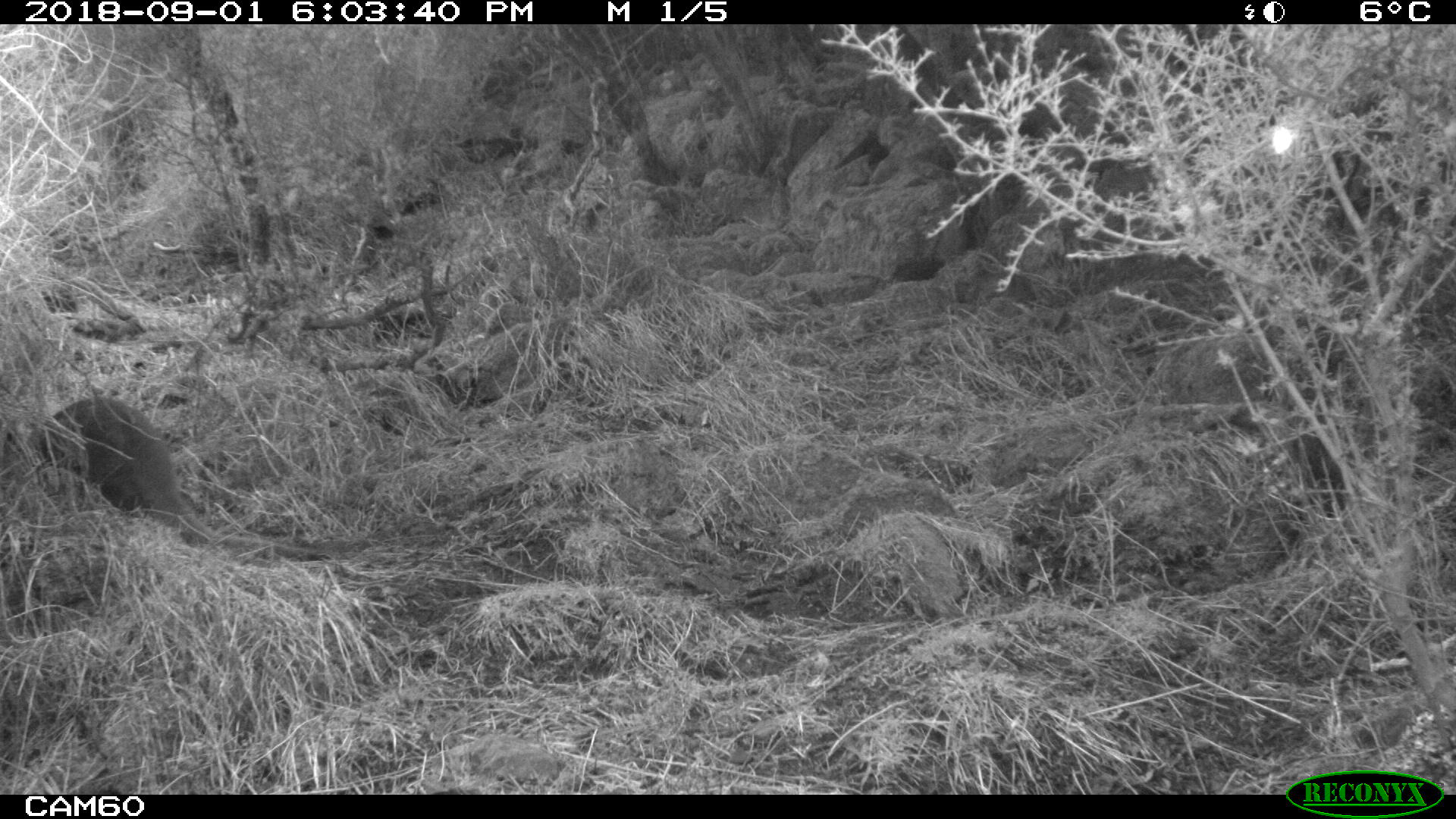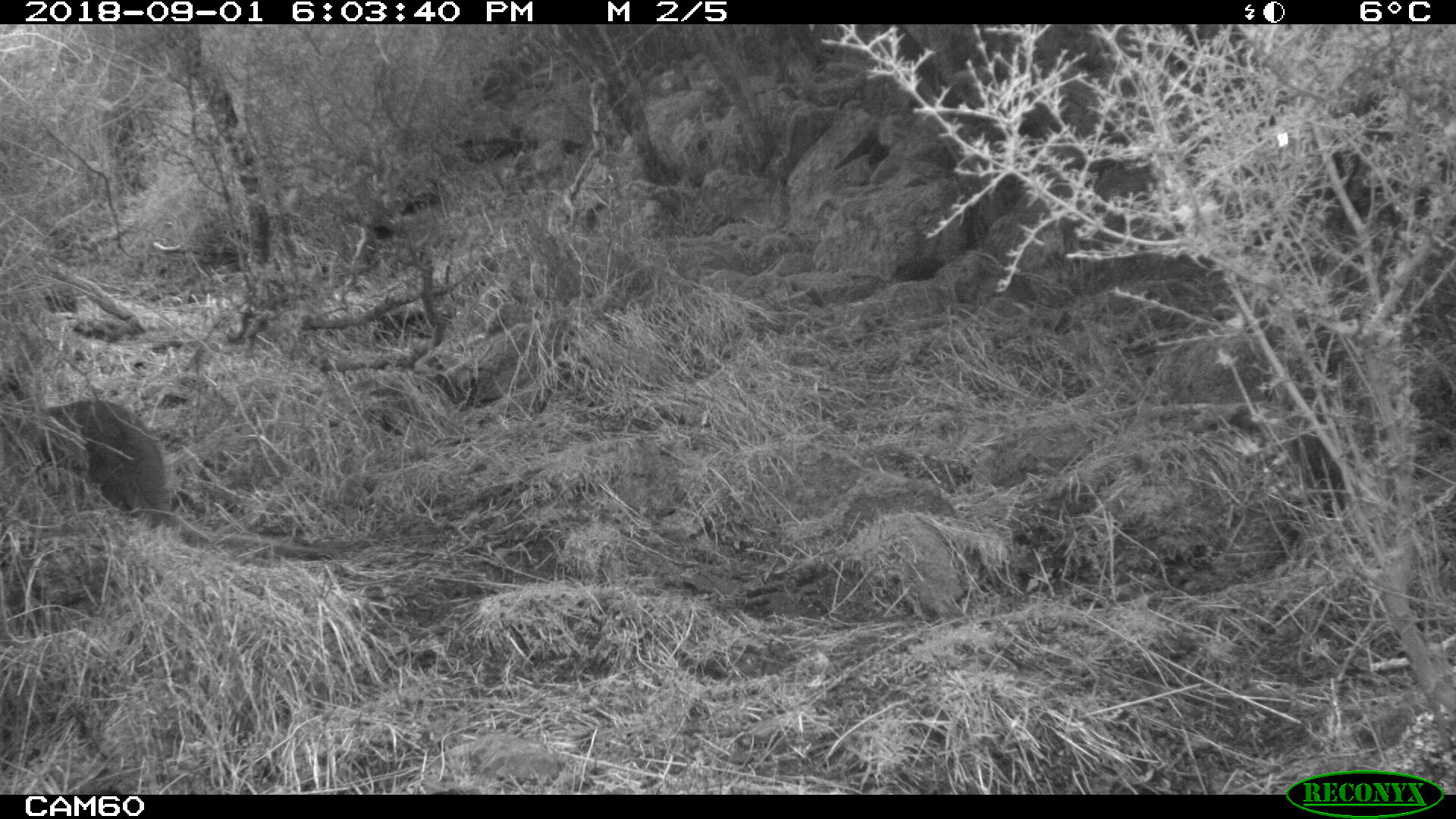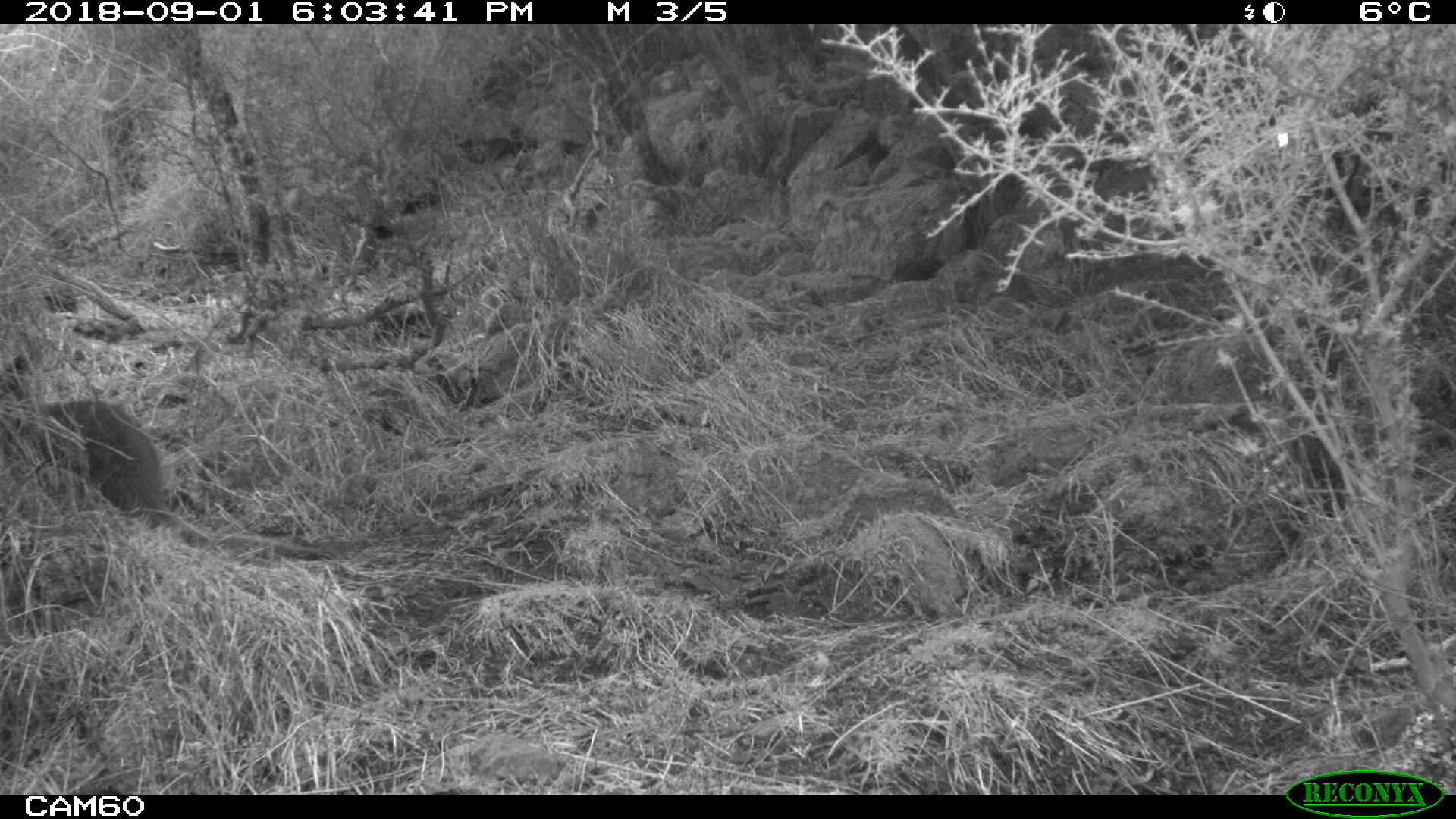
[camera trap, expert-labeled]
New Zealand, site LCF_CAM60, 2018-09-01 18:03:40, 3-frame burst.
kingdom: Animalia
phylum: Chordata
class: Mammalia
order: Diprotodontia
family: Macropodidae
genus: Notamacropus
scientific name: Notamacropus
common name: wallaby